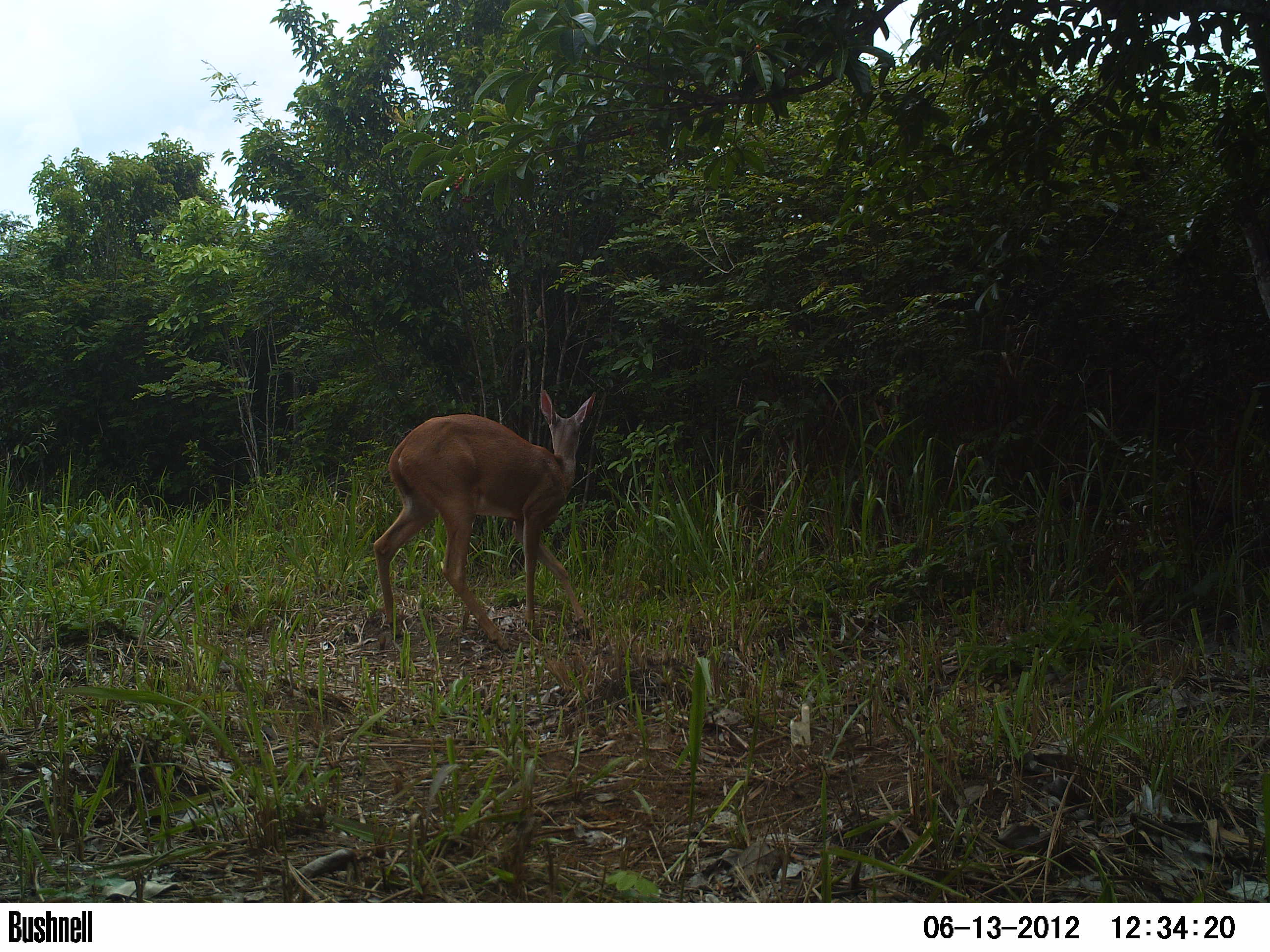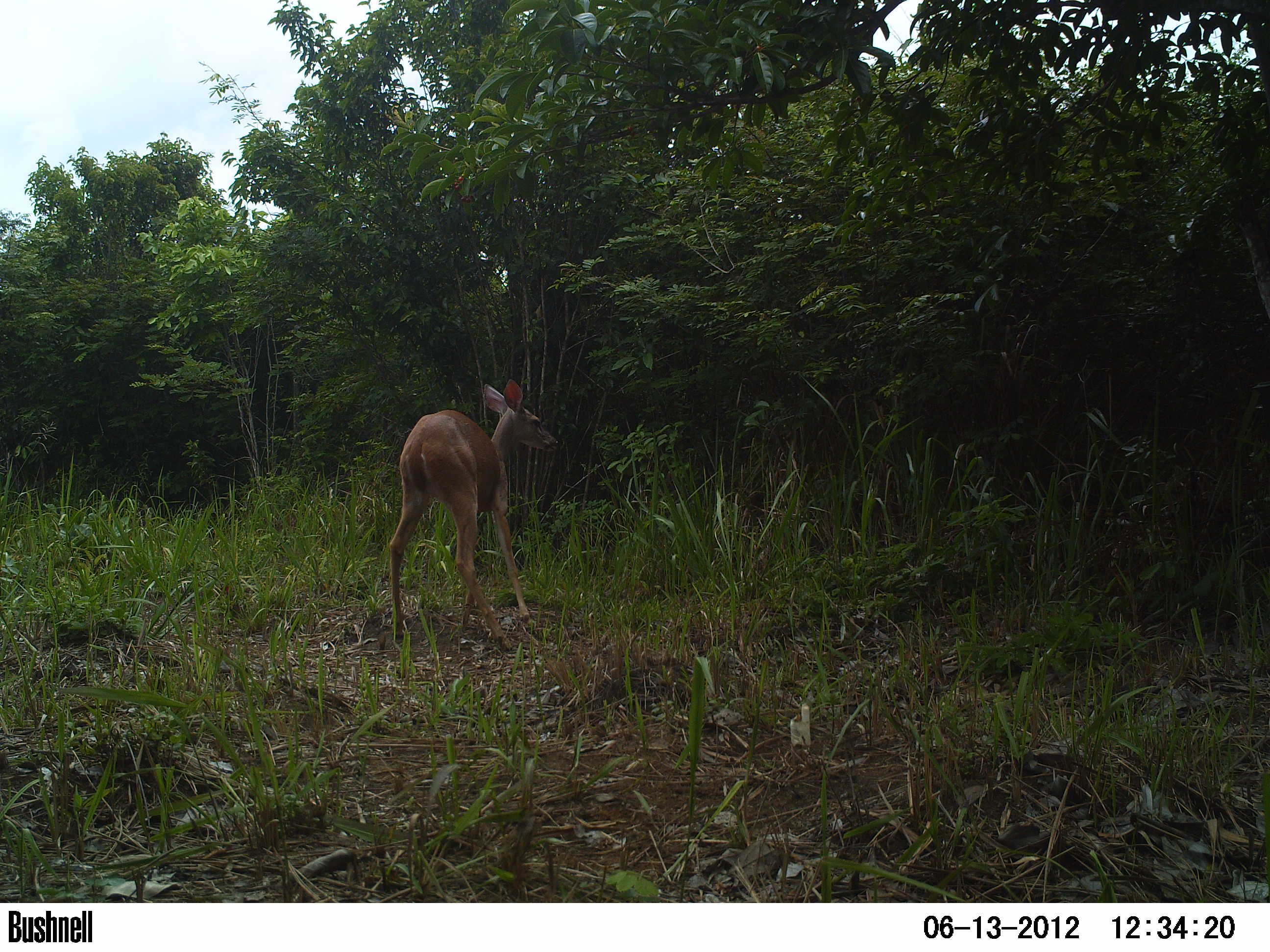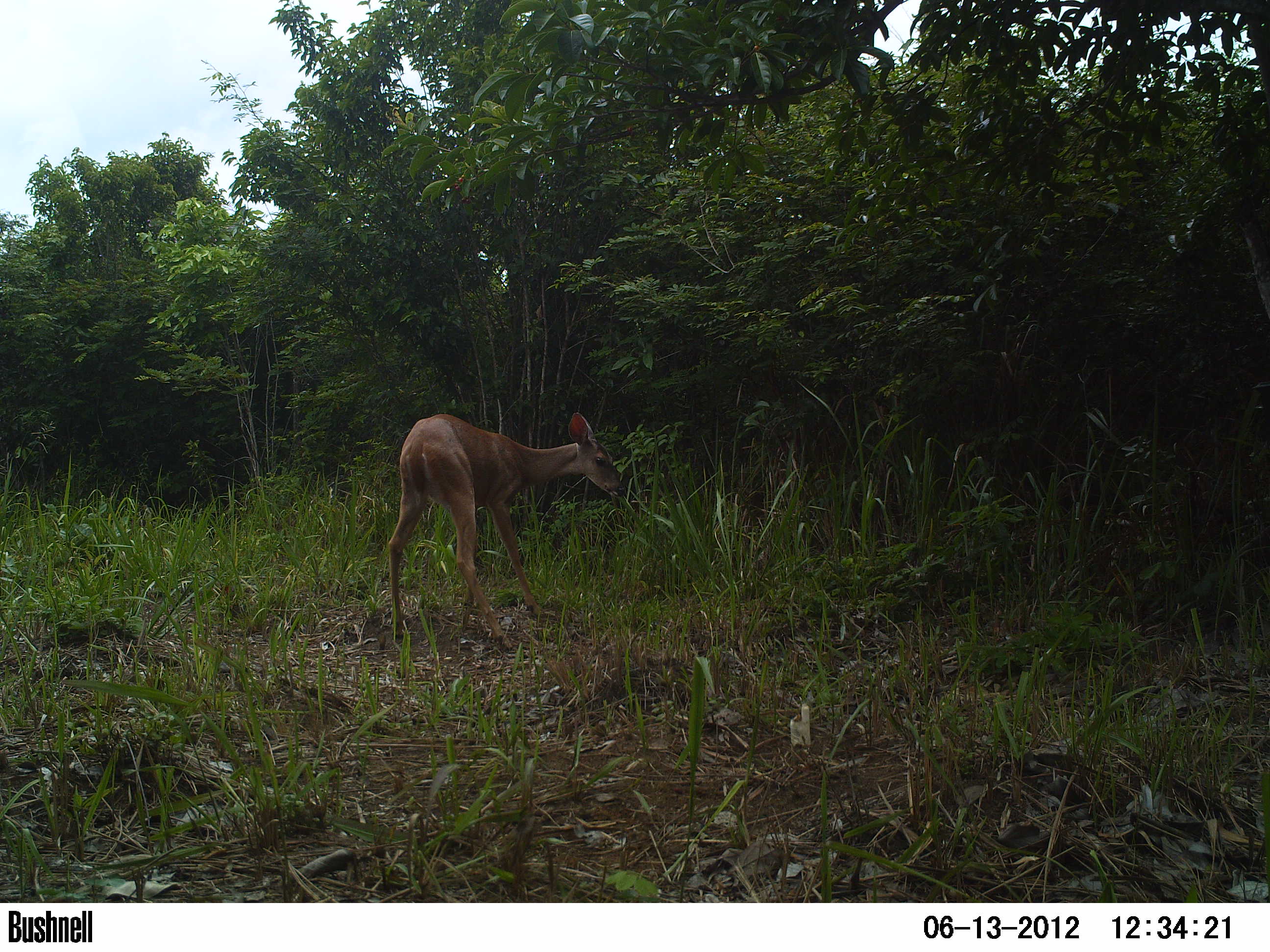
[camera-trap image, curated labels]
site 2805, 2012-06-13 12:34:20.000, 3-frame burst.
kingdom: Animalia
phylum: Chordata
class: Mammalia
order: Artiodactyla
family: Cervidae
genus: Odocoileus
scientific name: Odocoileus virginianus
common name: white-tailed deer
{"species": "Odocoileus virginianus (white-tailed deer)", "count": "1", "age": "adult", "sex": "female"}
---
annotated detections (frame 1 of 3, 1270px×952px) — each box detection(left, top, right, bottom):
odocoileus virginianus: detection(373, 388, 596, 653)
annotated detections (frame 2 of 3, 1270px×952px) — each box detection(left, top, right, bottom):
odocoileus virginianus: detection(388, 378, 558, 650)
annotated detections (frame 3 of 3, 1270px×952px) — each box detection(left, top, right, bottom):
odocoileus virginianus: detection(387, 412, 624, 651)